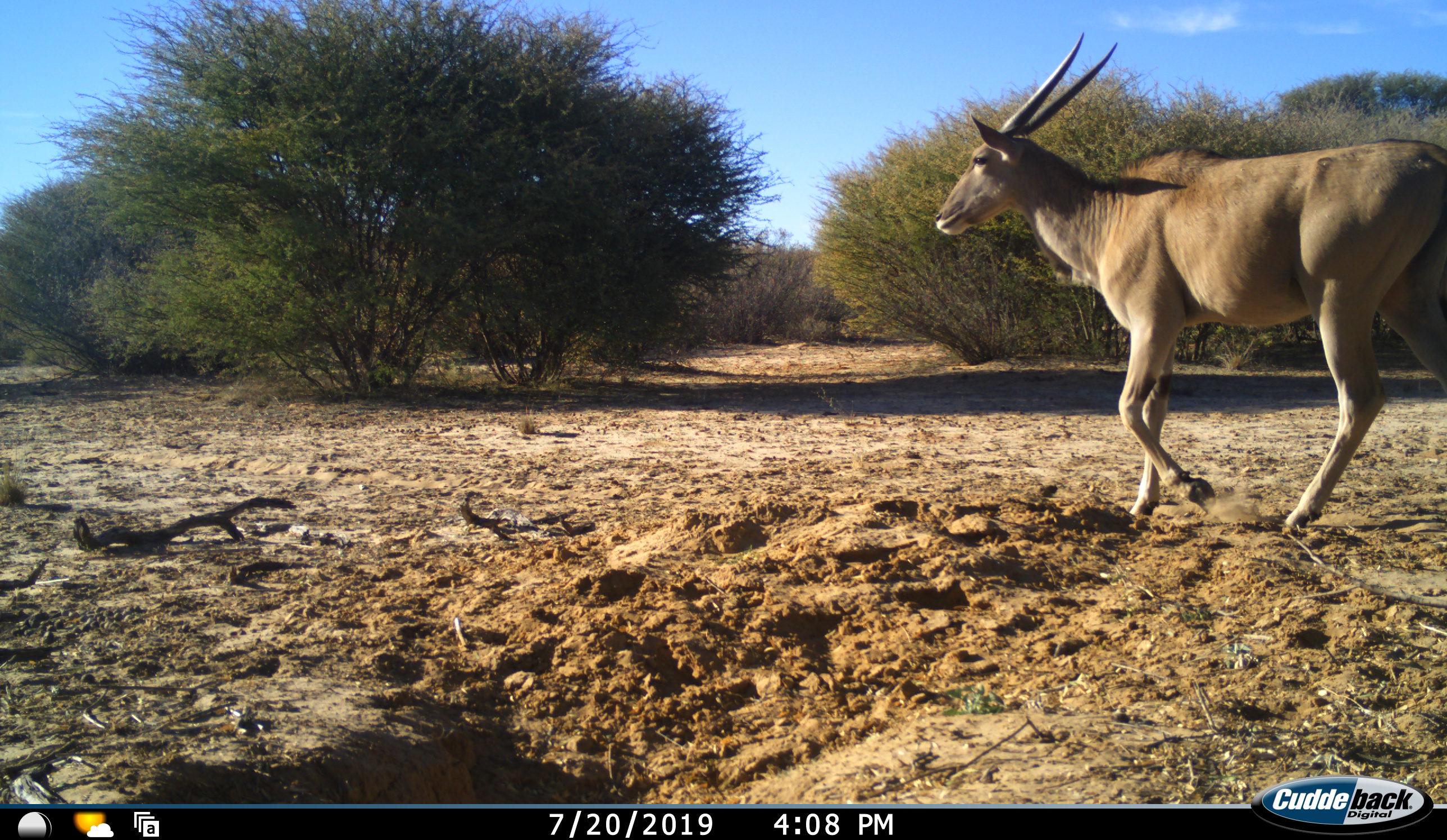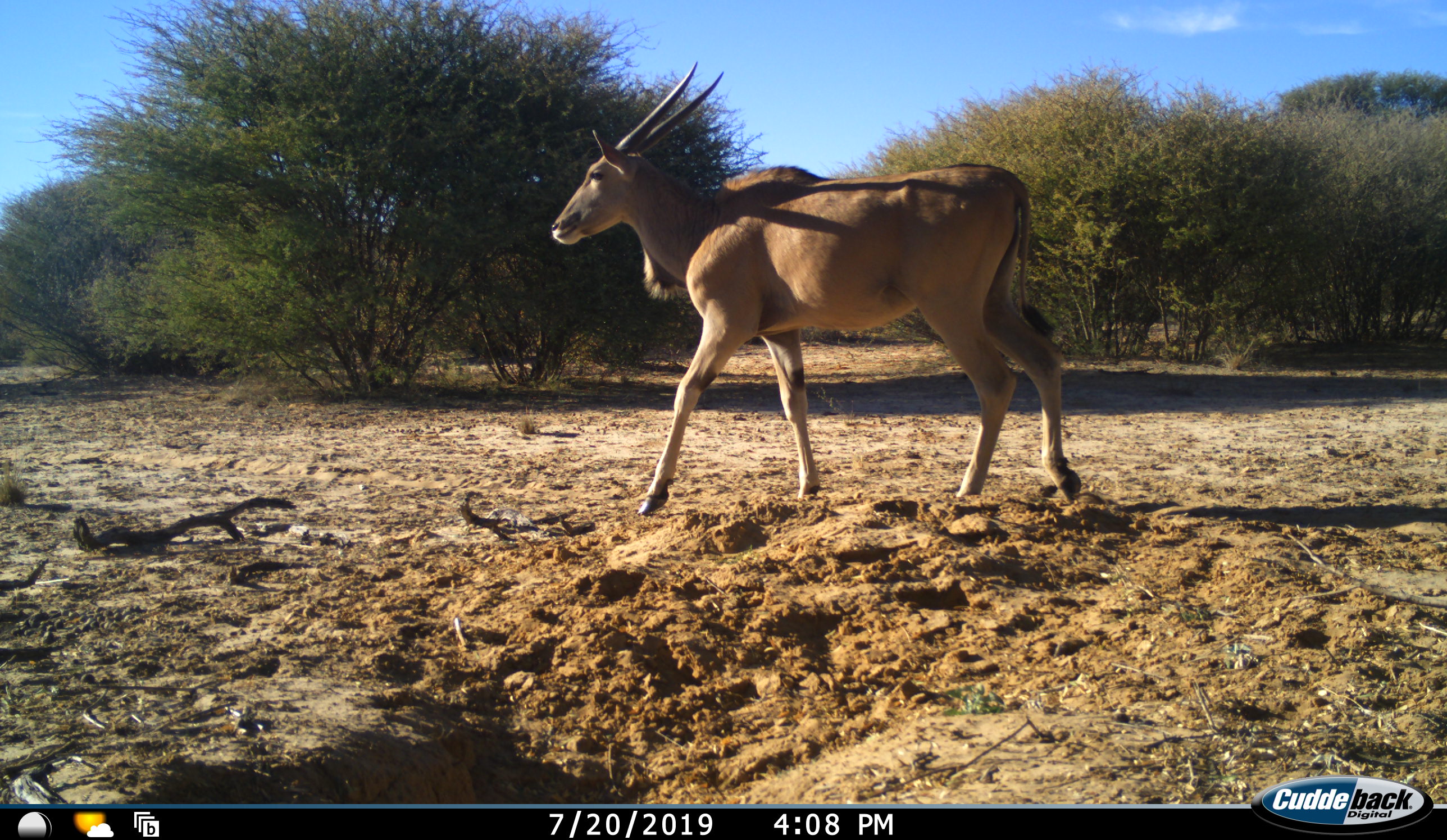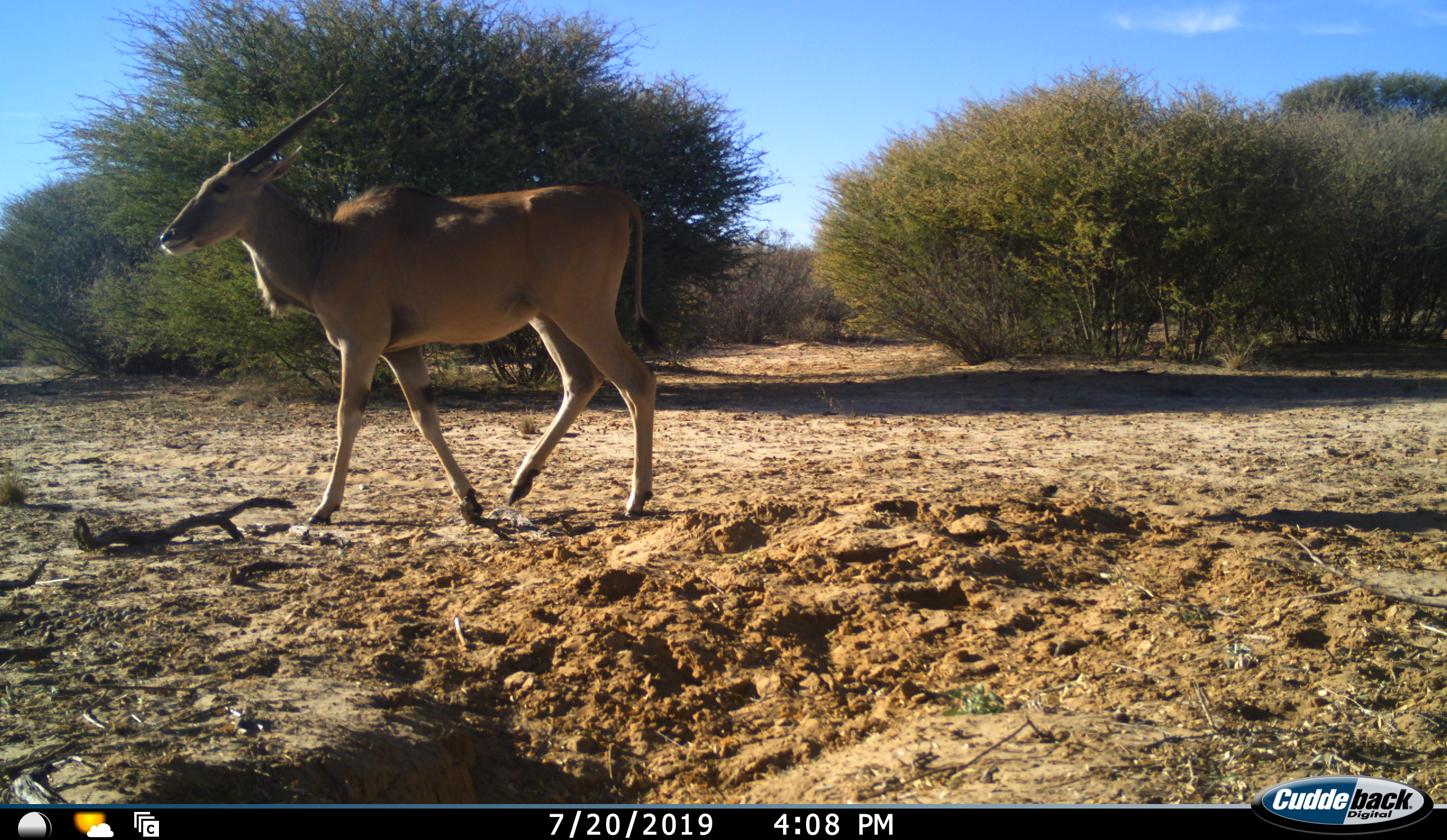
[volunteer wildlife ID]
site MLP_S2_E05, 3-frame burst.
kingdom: Animalia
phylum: Chordata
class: Mammalia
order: Artiodactyla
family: Bovidae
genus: Tragelaphus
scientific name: Tragelaphus oryx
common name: eland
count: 1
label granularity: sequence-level